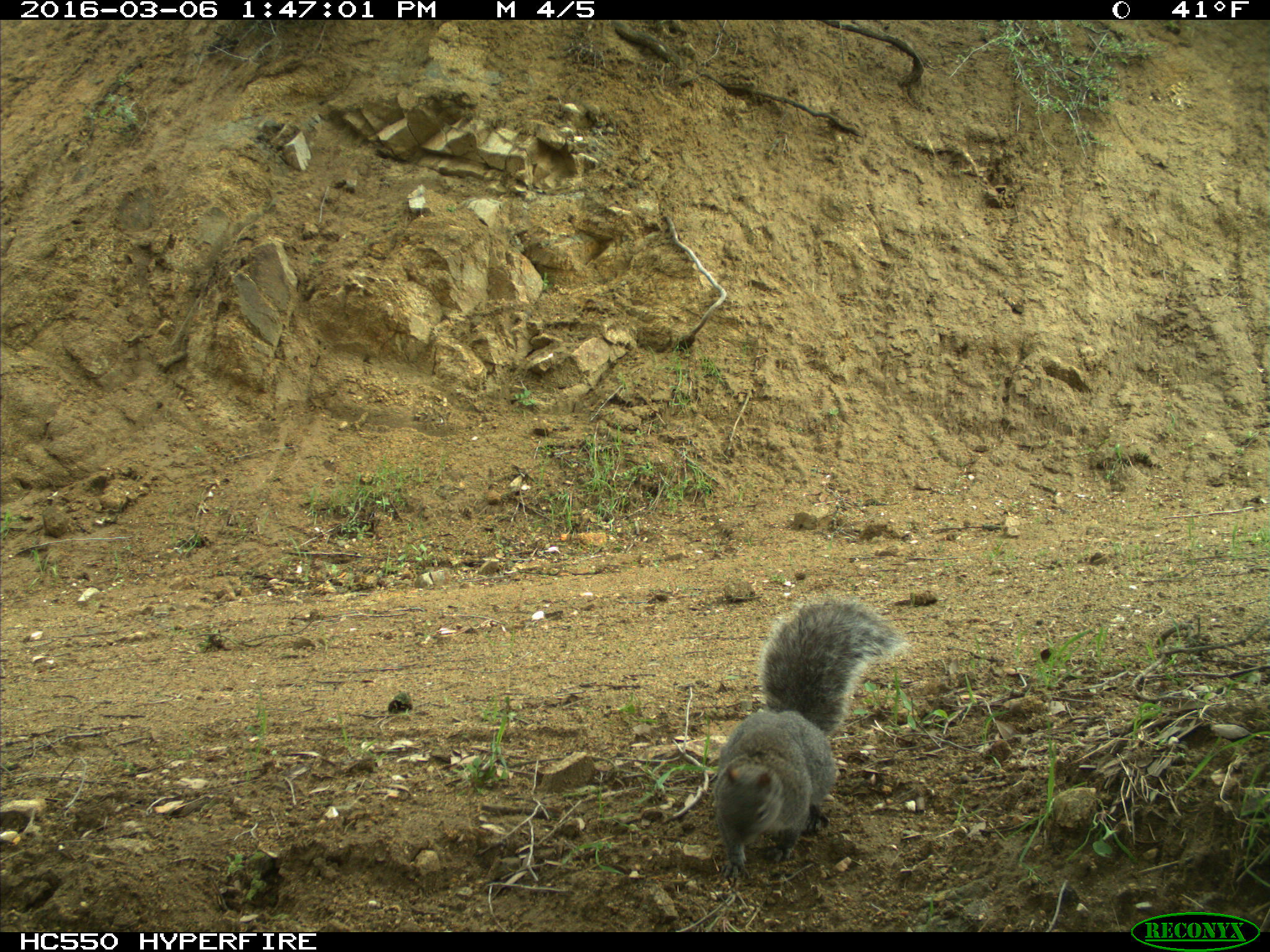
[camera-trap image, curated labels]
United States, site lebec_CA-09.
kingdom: Animalia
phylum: Chordata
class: Mammalia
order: Rodentia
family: Sciuridae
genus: Sciurus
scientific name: Sciurus carolinensis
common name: eastern gray squirrel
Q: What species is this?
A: Sciurus carolinensis (eastern gray squirrel).